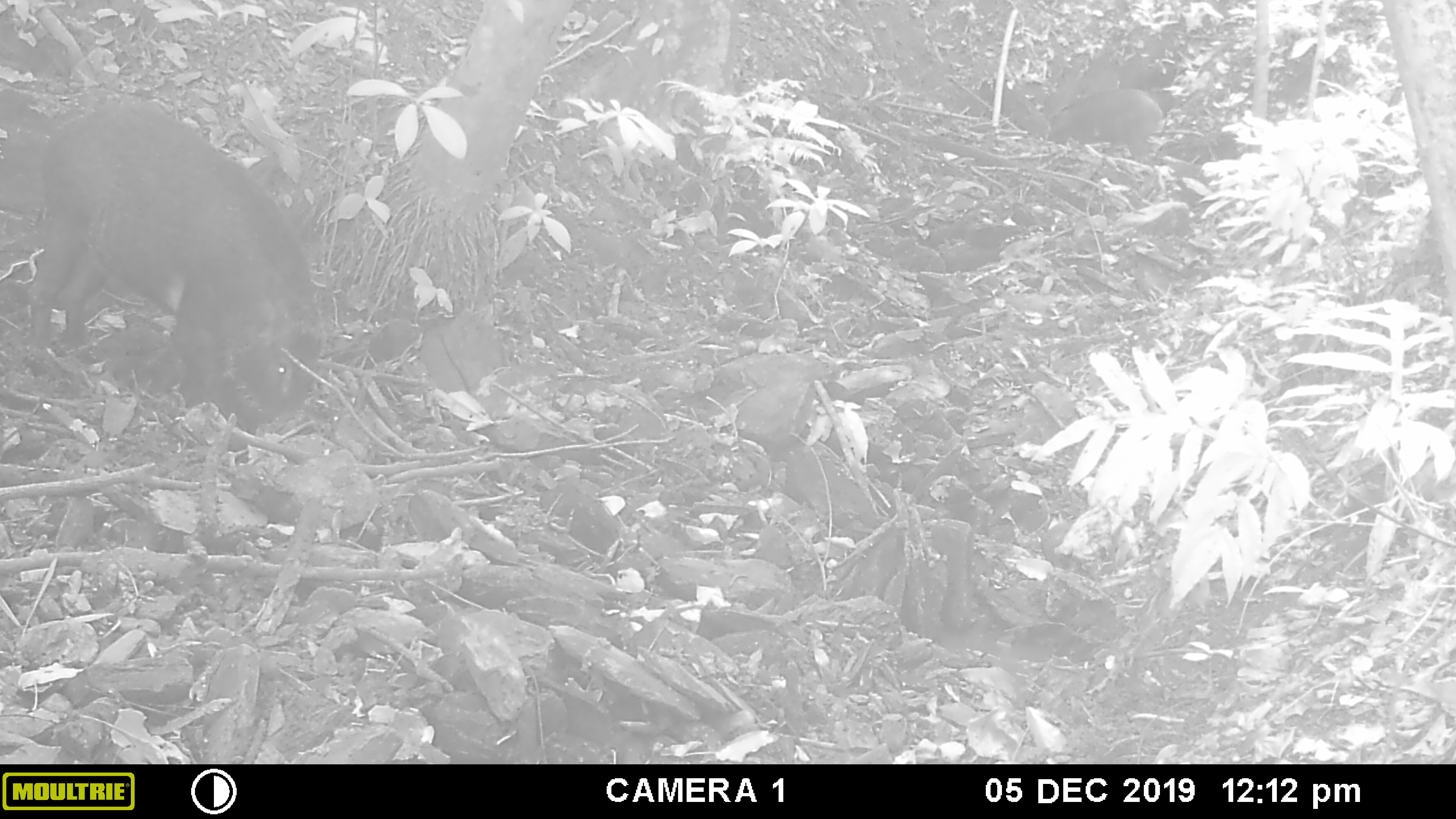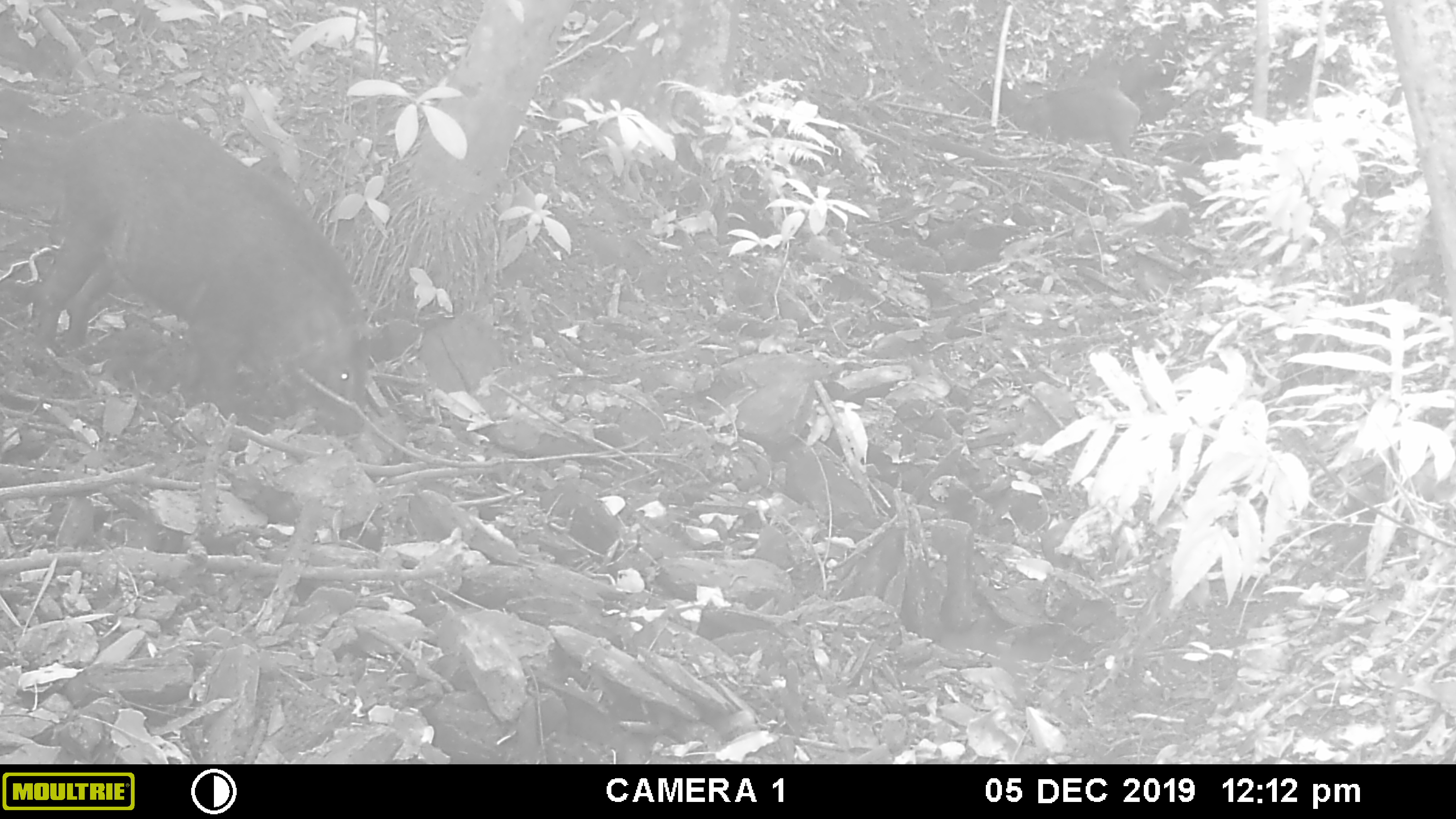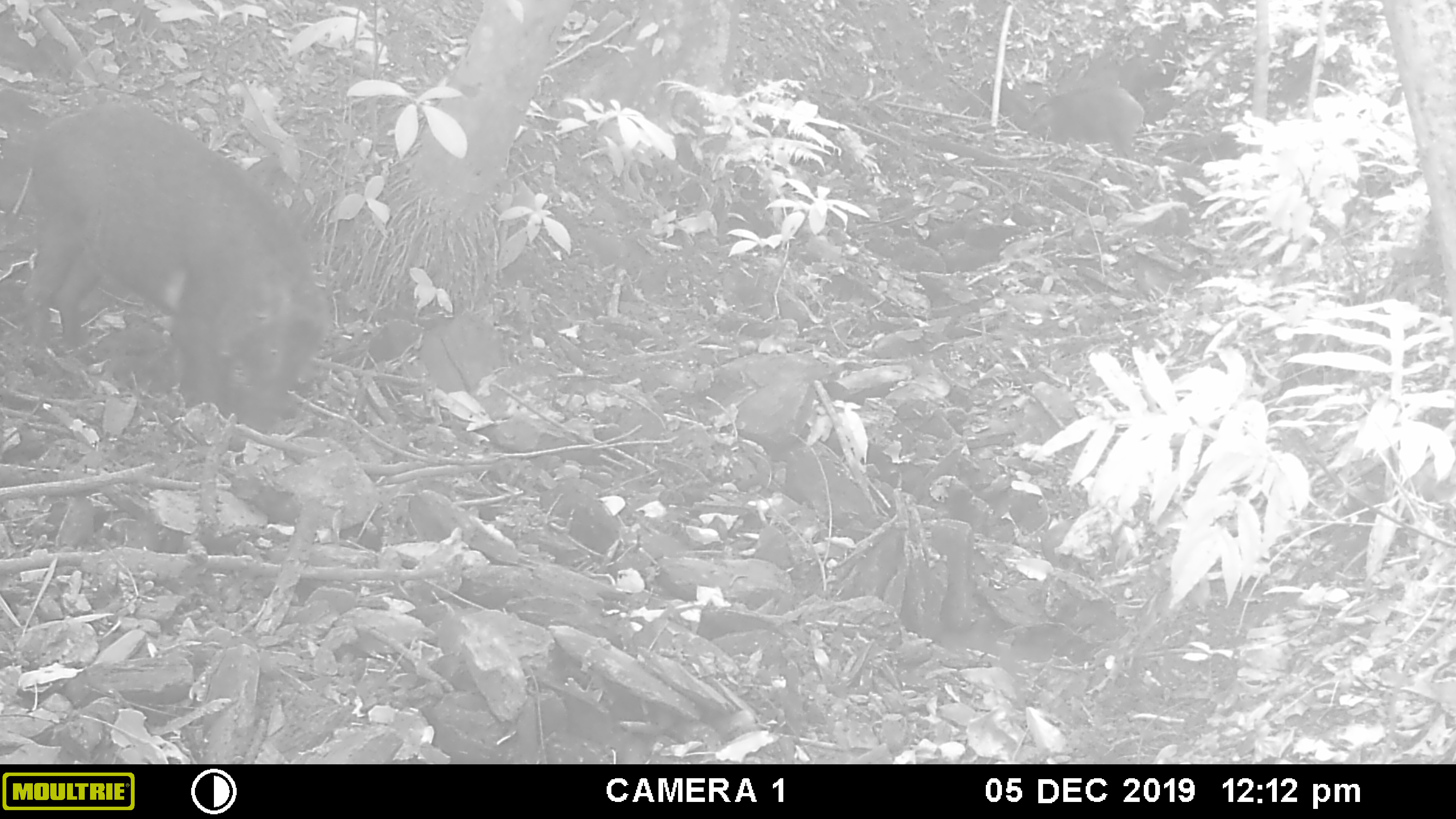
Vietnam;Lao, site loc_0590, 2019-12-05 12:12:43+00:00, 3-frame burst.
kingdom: Animalia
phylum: Chordata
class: Mammalia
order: Artiodactyla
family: Suidae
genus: Sus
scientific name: Sus scrofa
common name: eurasian wild pig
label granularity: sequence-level